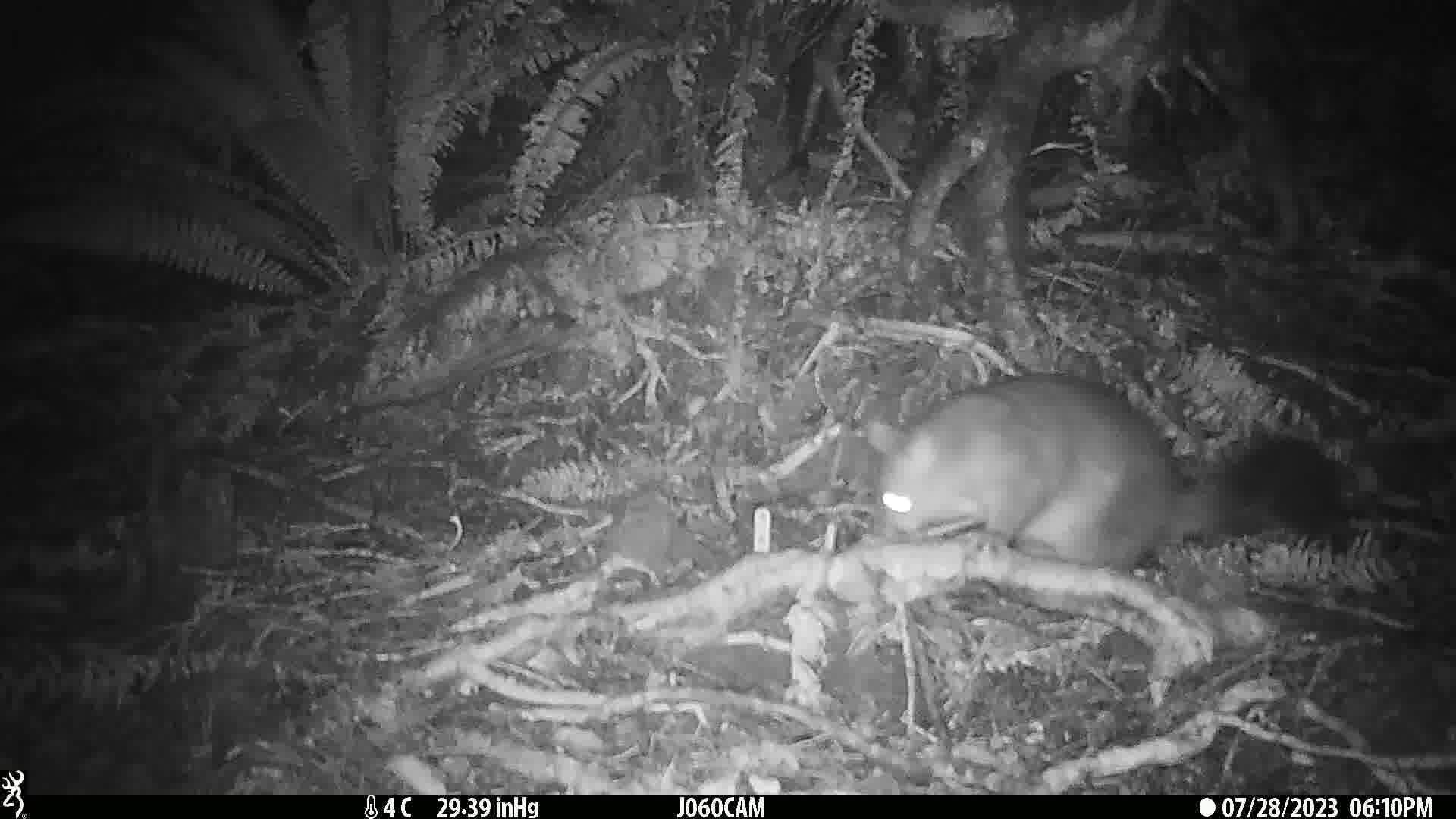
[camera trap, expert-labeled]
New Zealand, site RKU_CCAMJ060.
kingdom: Animalia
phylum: Chordata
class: Mammalia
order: Diprotodontia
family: Phalangeridae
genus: Trichosurus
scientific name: Trichosurus vulpecula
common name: common brushtail possum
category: possum